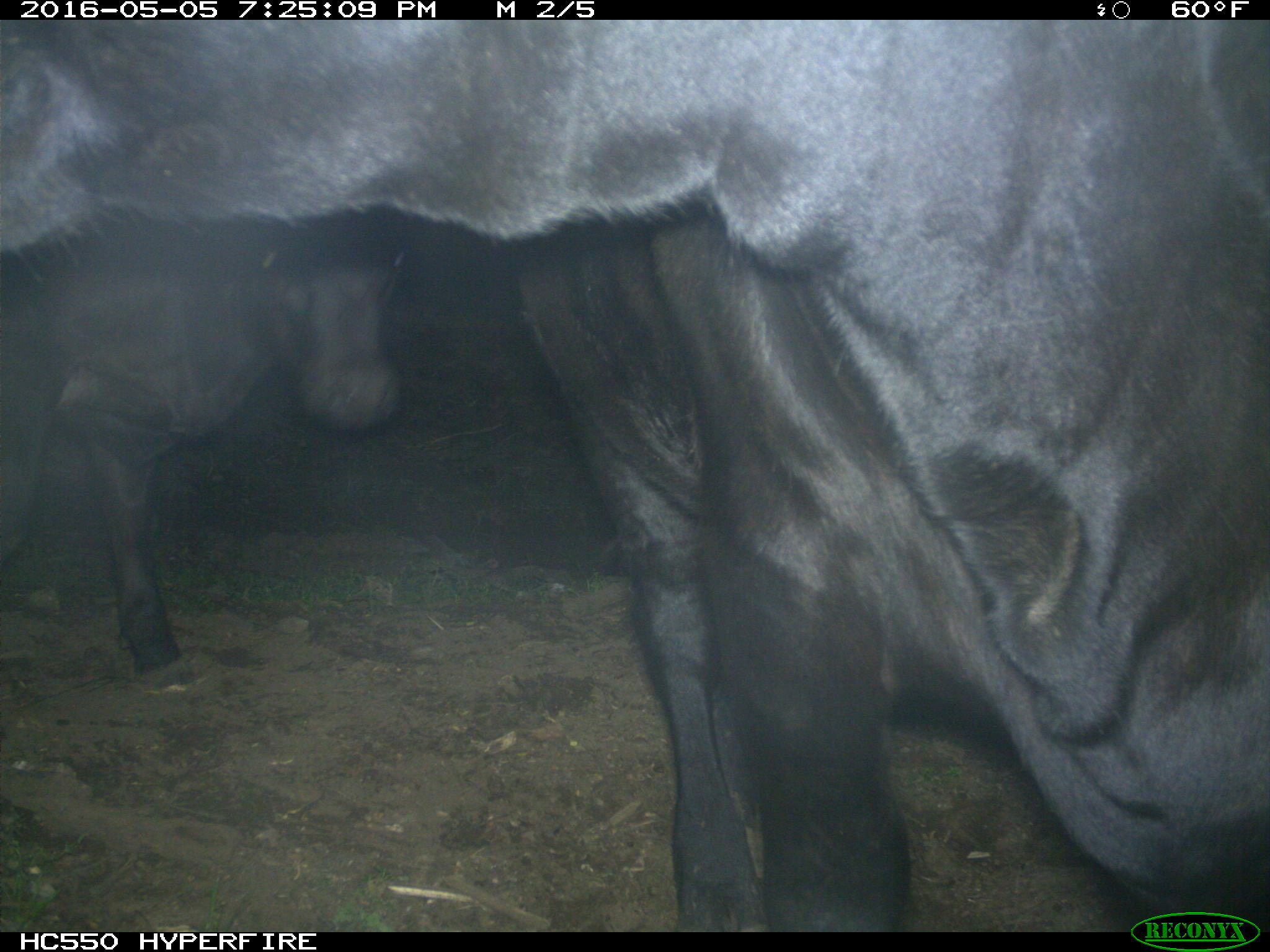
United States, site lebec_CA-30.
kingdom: Animalia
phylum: Chordata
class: Mammalia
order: Artiodactyla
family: Bovidae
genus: Bos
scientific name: Bos taurus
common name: domestic cow